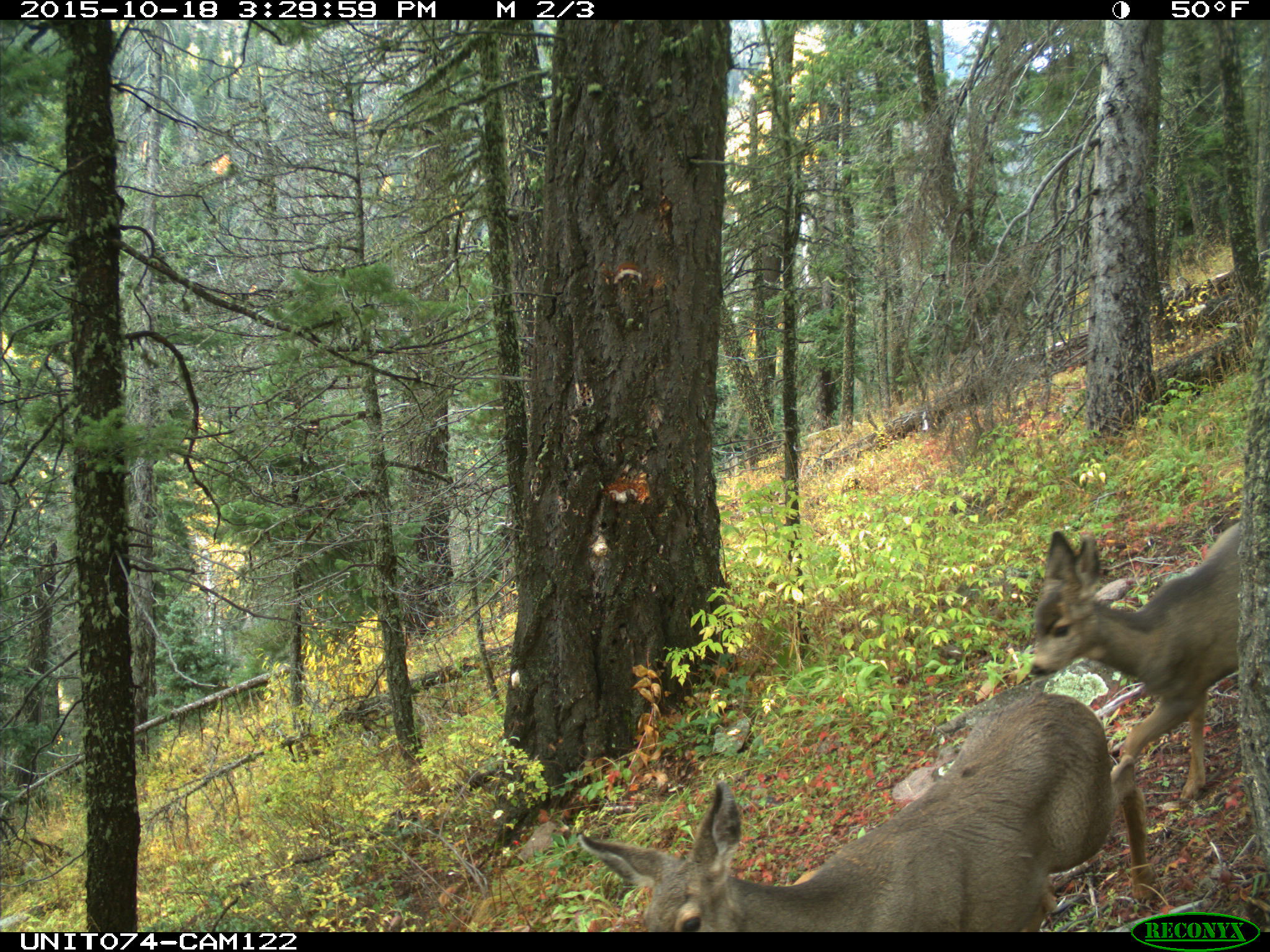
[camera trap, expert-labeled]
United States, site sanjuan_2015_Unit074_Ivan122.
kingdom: Animalia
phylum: Chordata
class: Mammalia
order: Artiodactyla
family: Cervidae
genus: Odocoileus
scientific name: Odocoileus hemionus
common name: mule deer